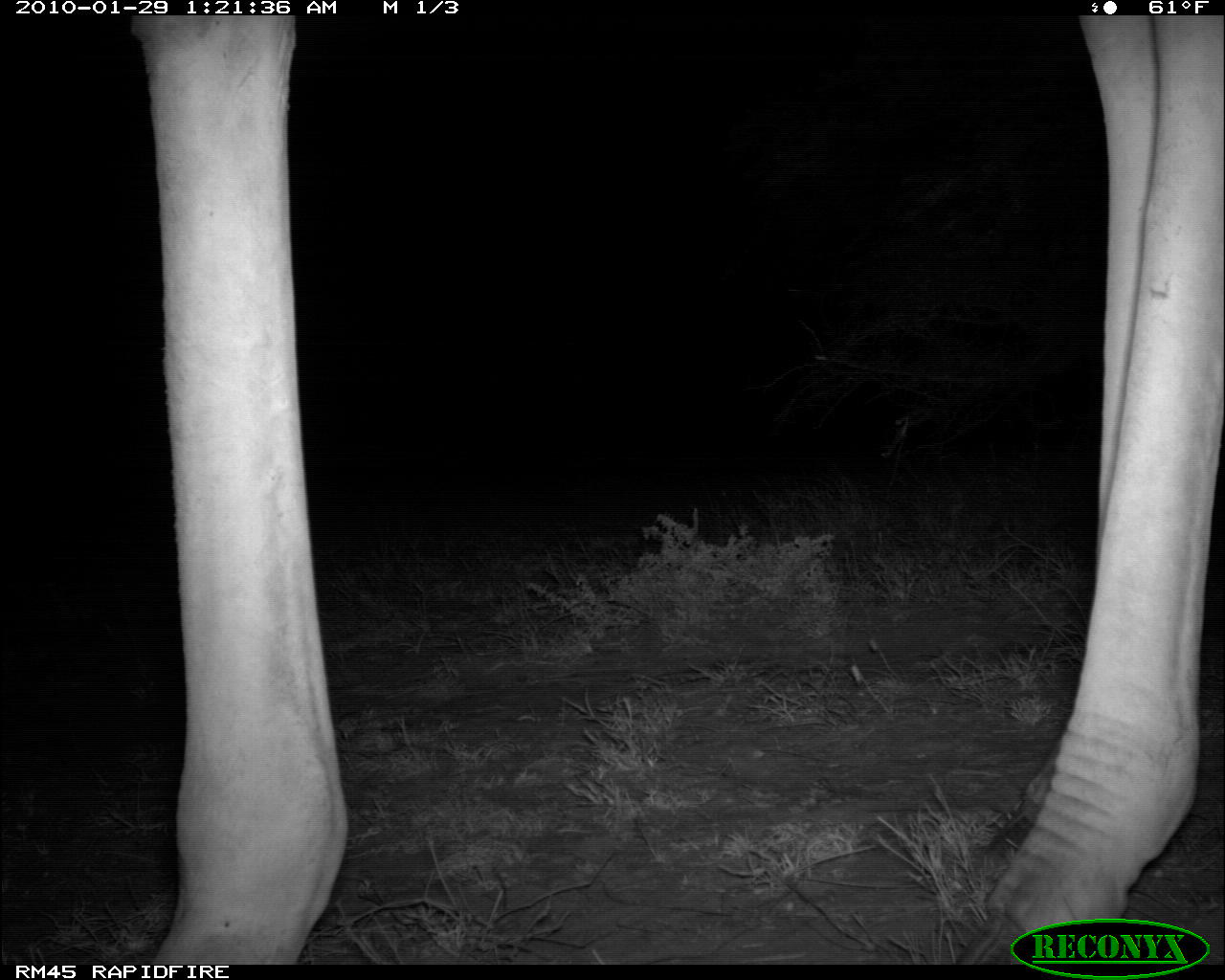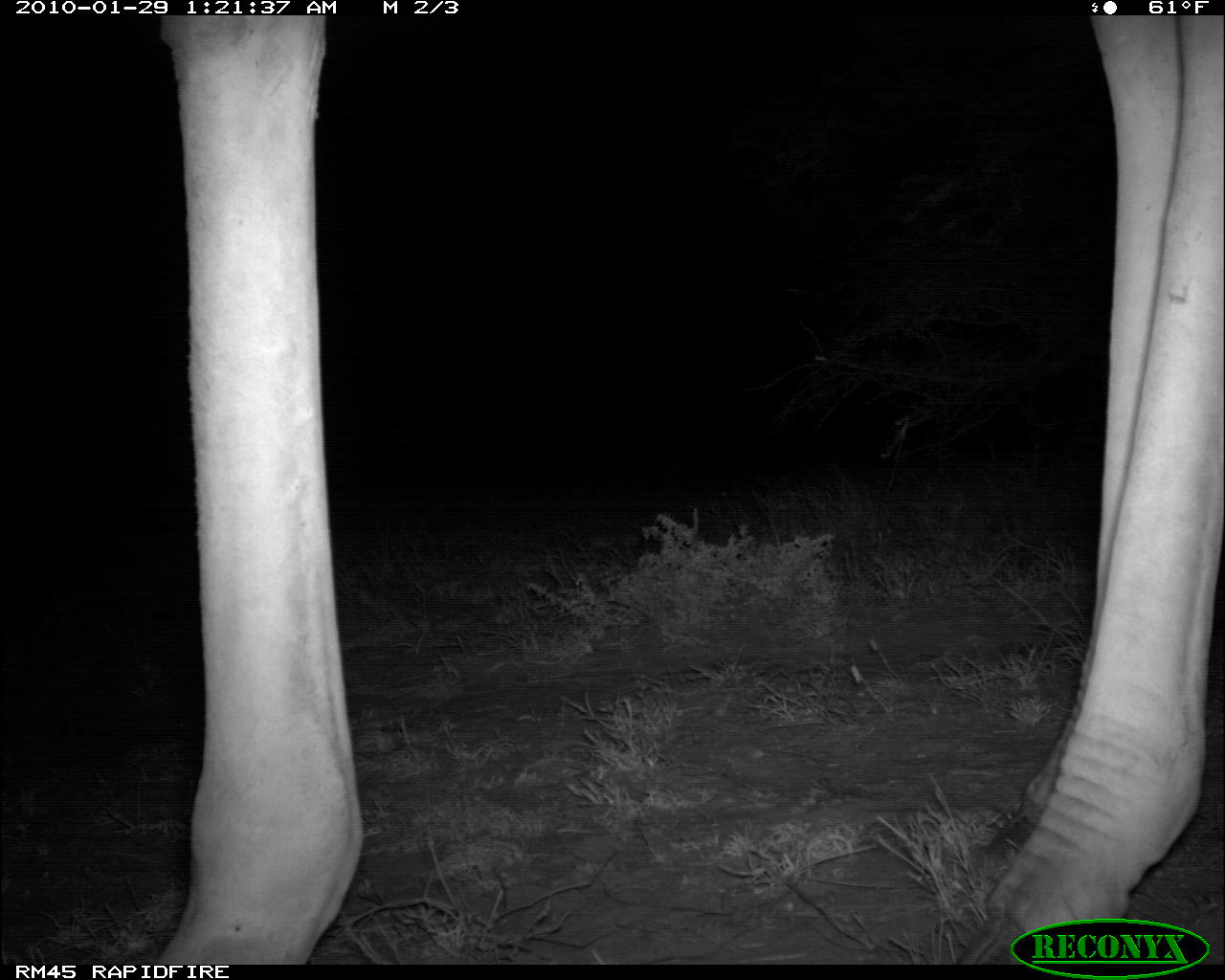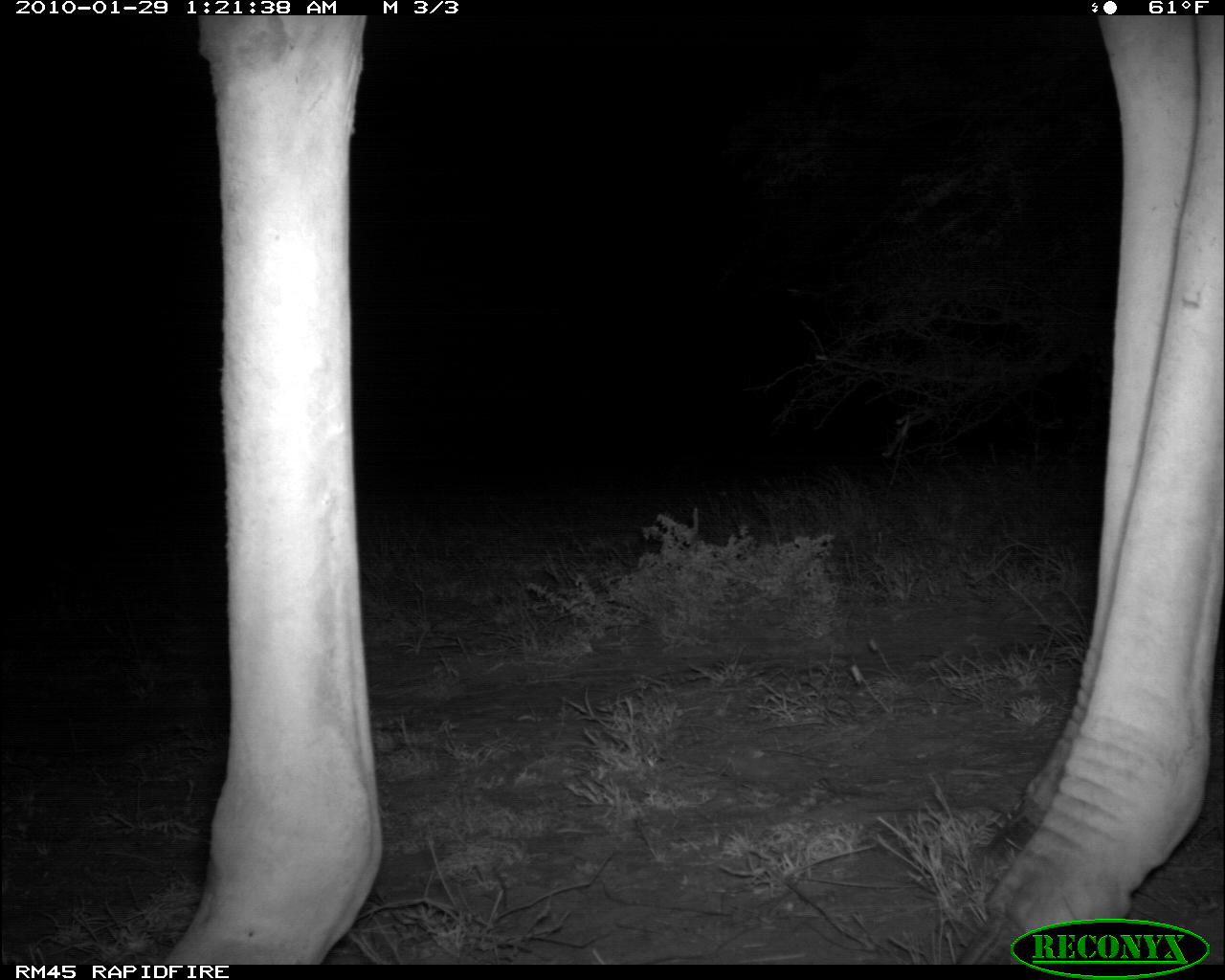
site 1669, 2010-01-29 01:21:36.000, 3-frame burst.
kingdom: Animalia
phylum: Chordata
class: Mammalia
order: Artiodactyla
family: Giraffidae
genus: Giraffa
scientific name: Giraffa camelopardalis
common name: giraffe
Giraffa camelopardalis (giraffe), count 1.